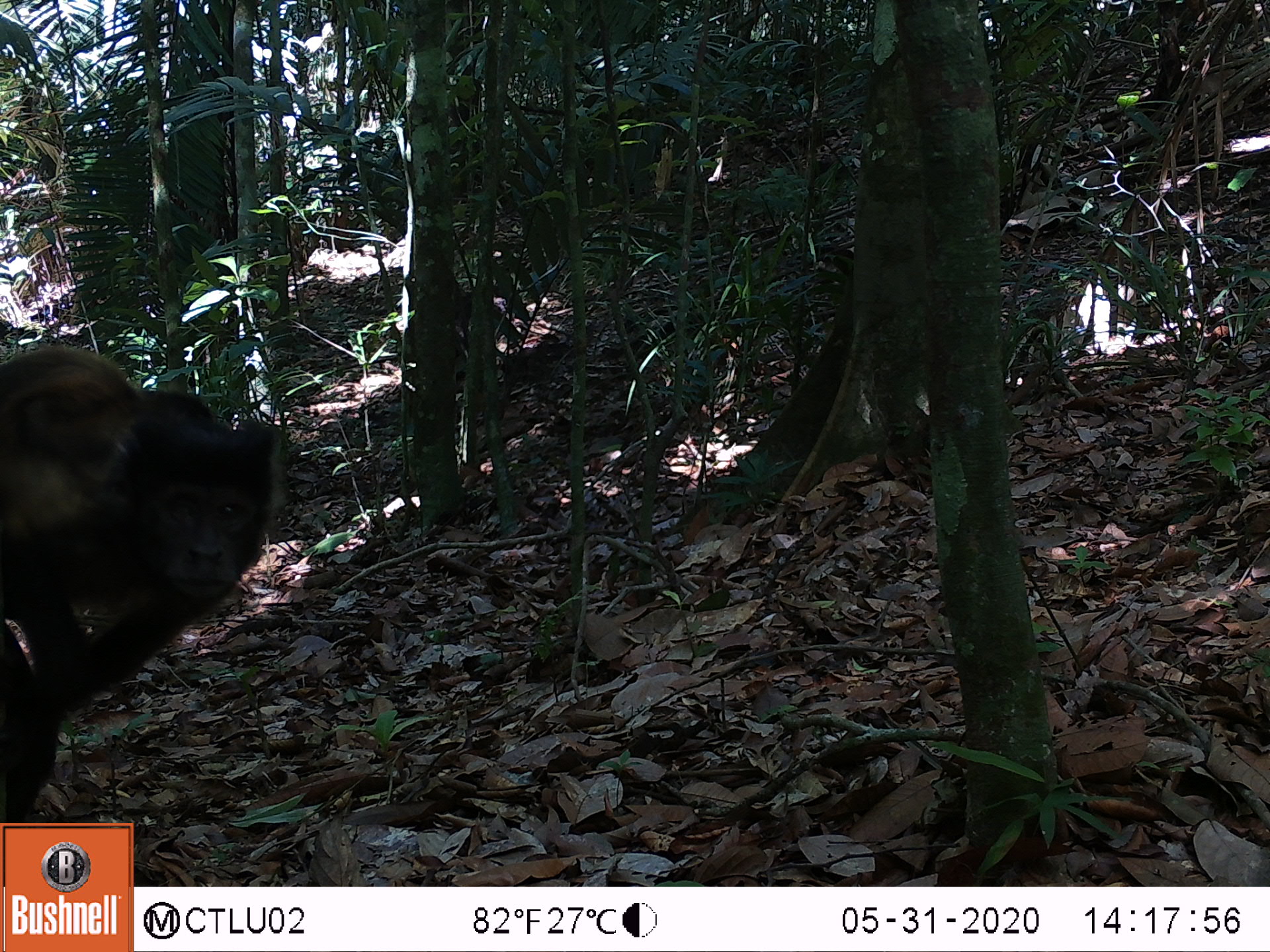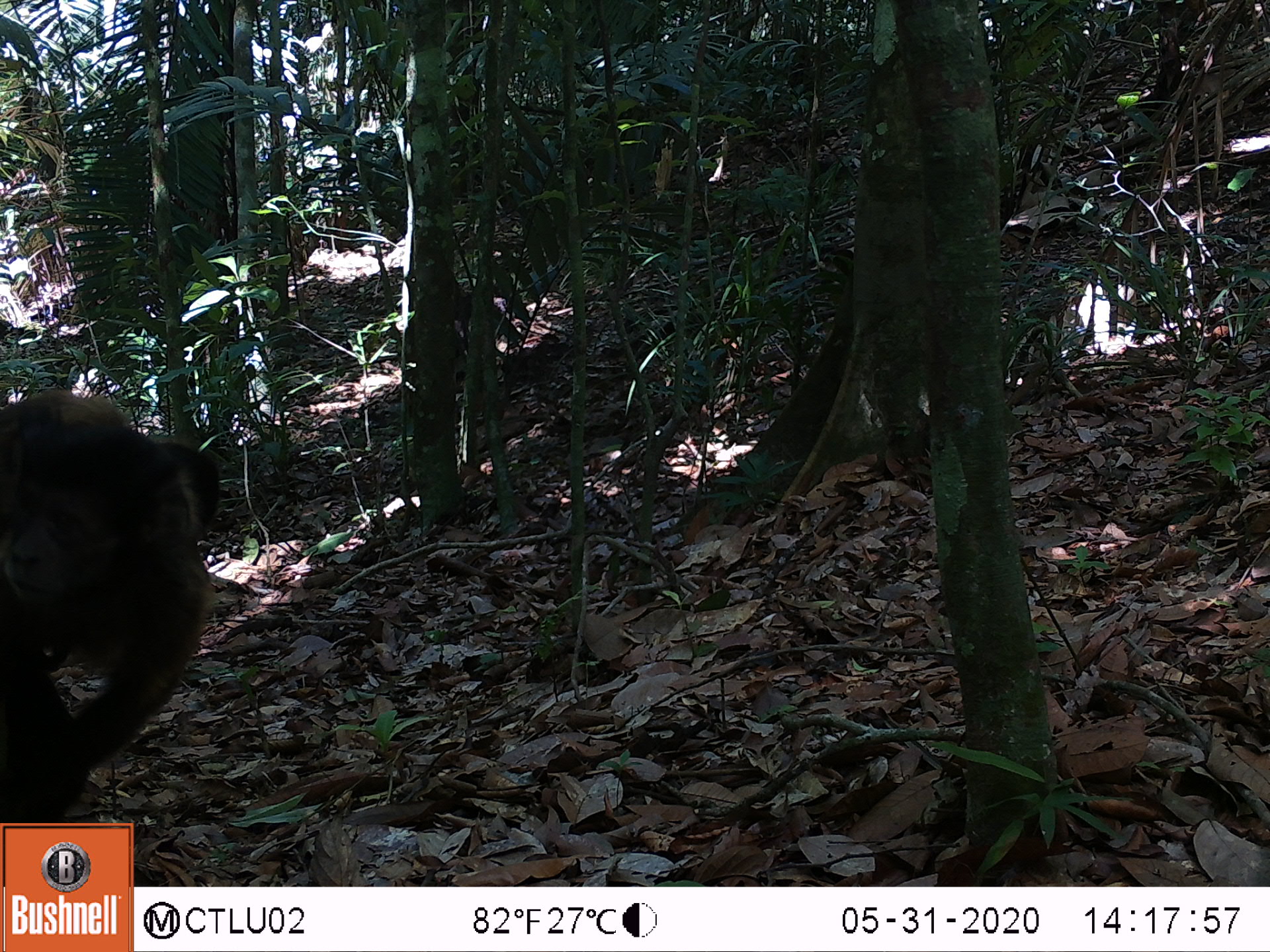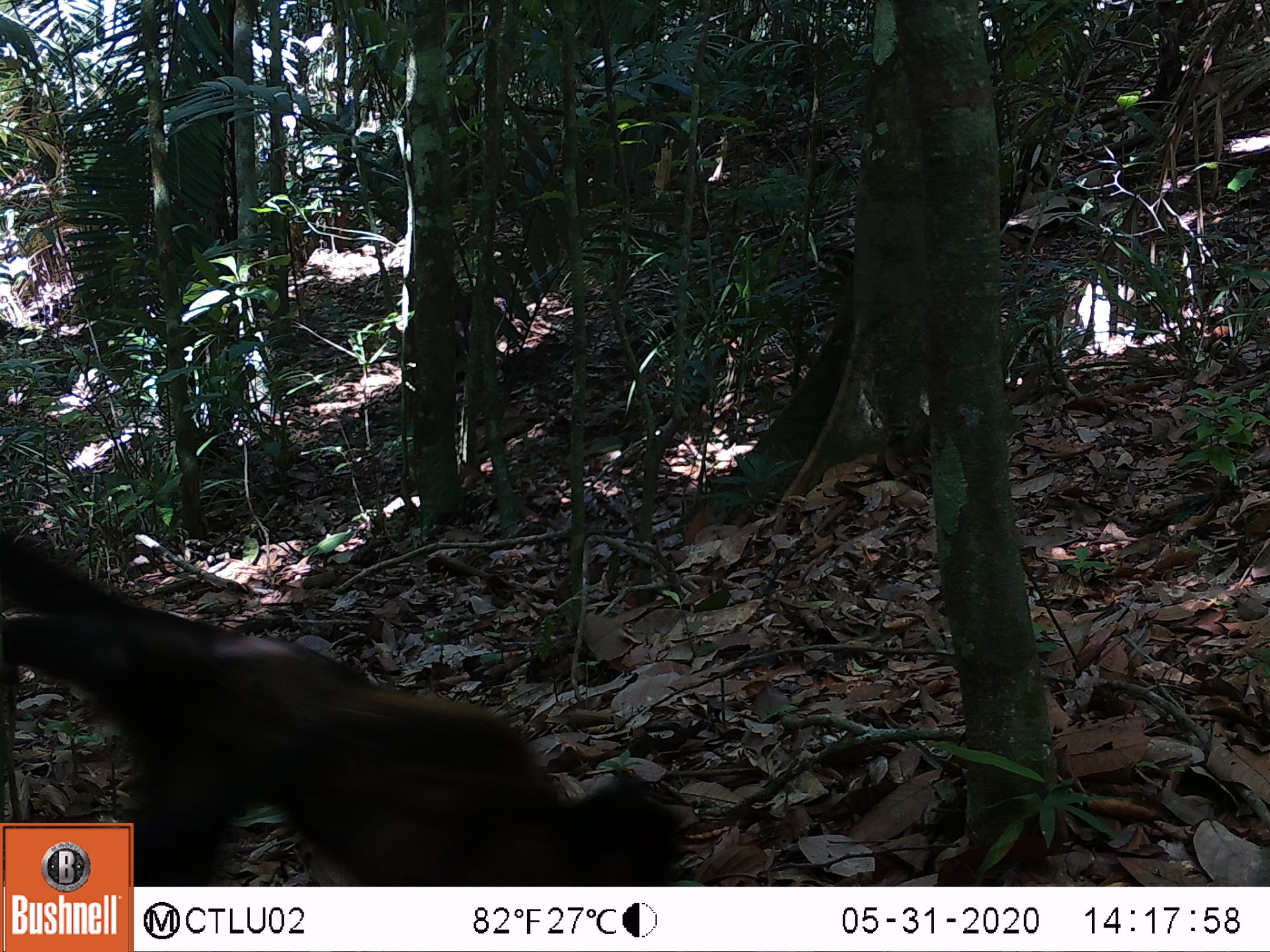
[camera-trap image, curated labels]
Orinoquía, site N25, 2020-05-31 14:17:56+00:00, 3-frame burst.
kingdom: Animalia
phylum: Chordata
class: Mammalia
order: Primates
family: Cebidae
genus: Sapajus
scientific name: Sapajus apella margaritae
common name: margarita island capuchin